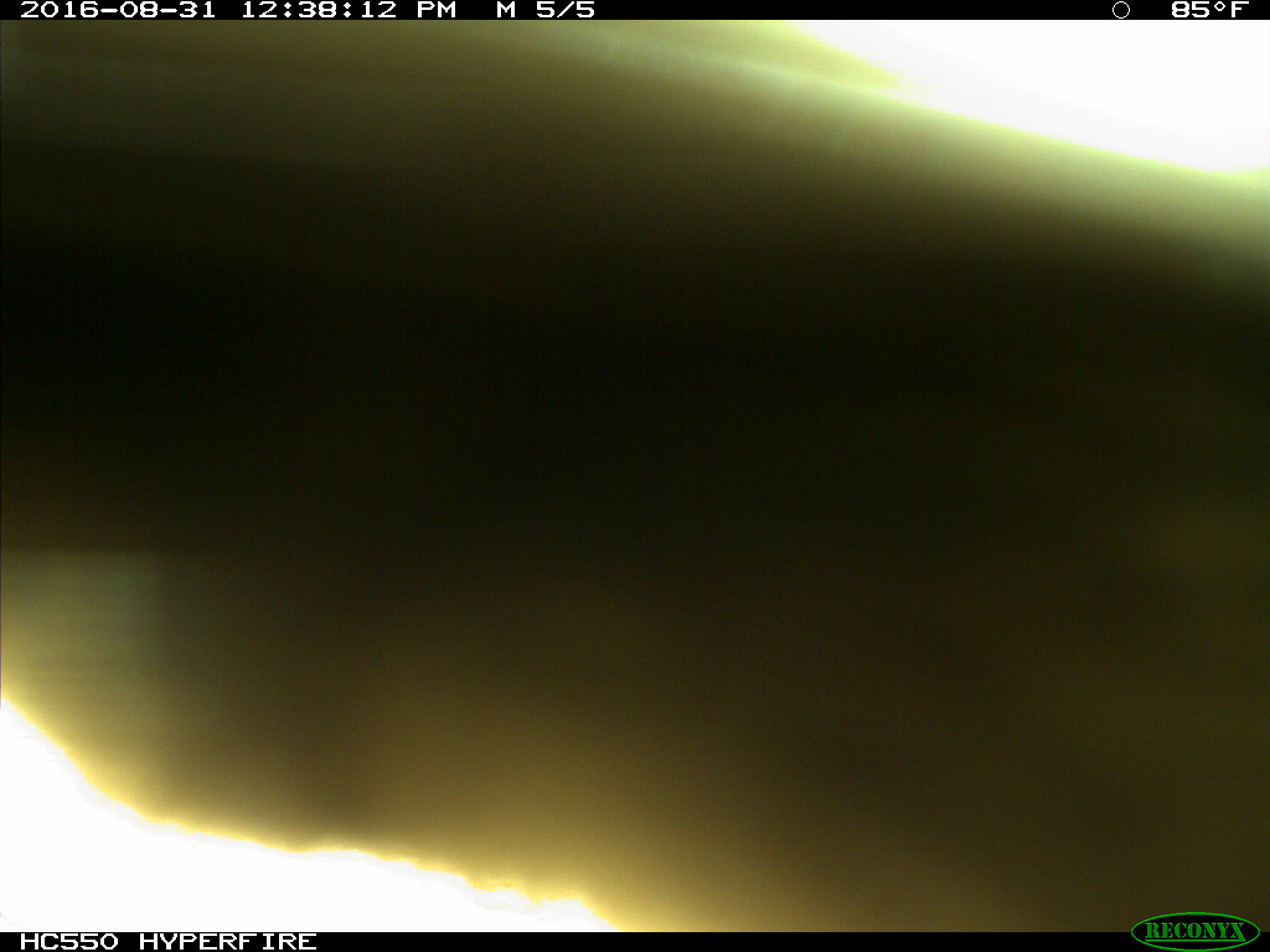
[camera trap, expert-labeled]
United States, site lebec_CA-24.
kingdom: Animalia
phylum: Chordata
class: Mammalia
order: Carnivora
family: Ursidae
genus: Ursus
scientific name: Ursus americanus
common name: american black bear